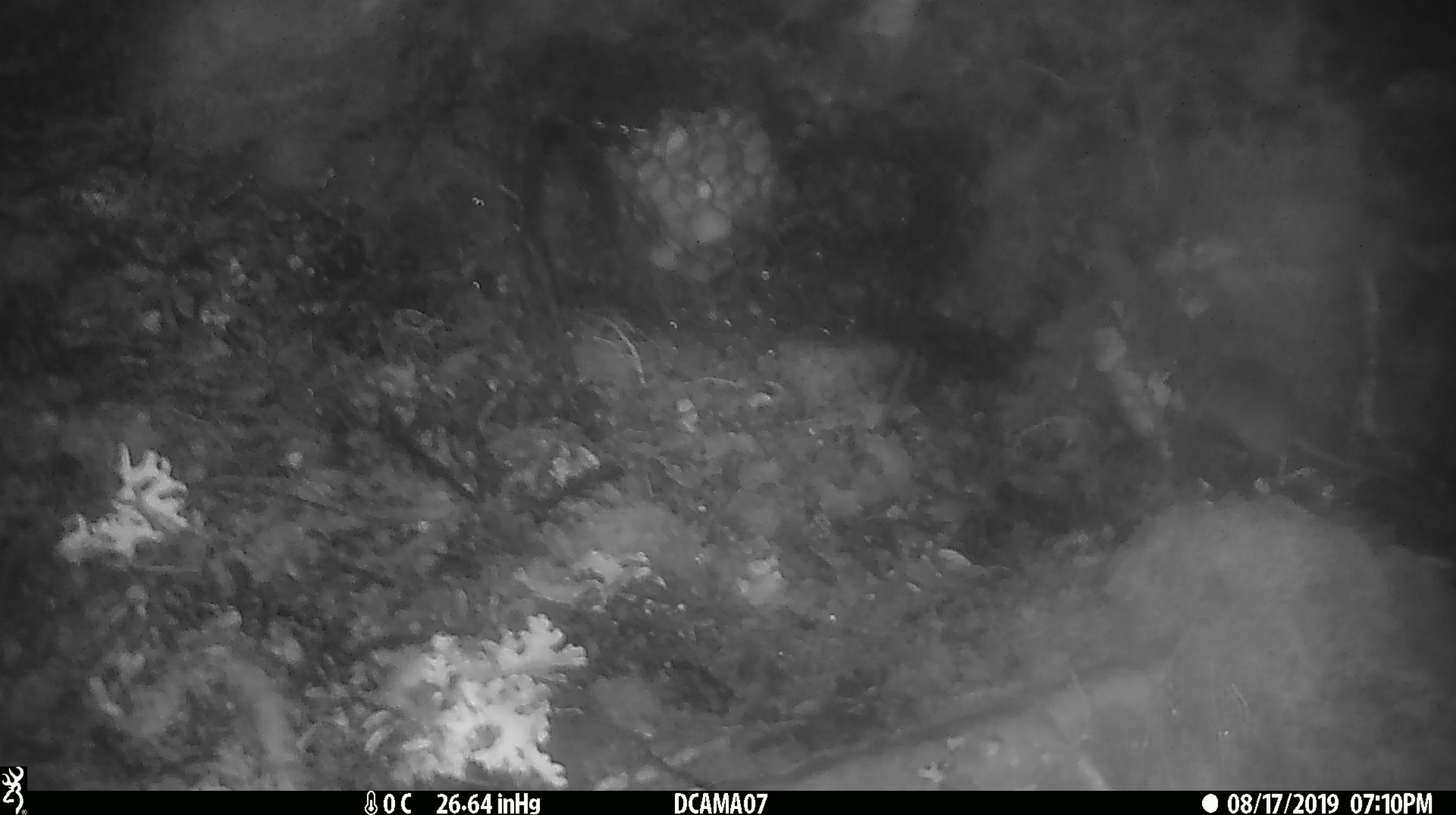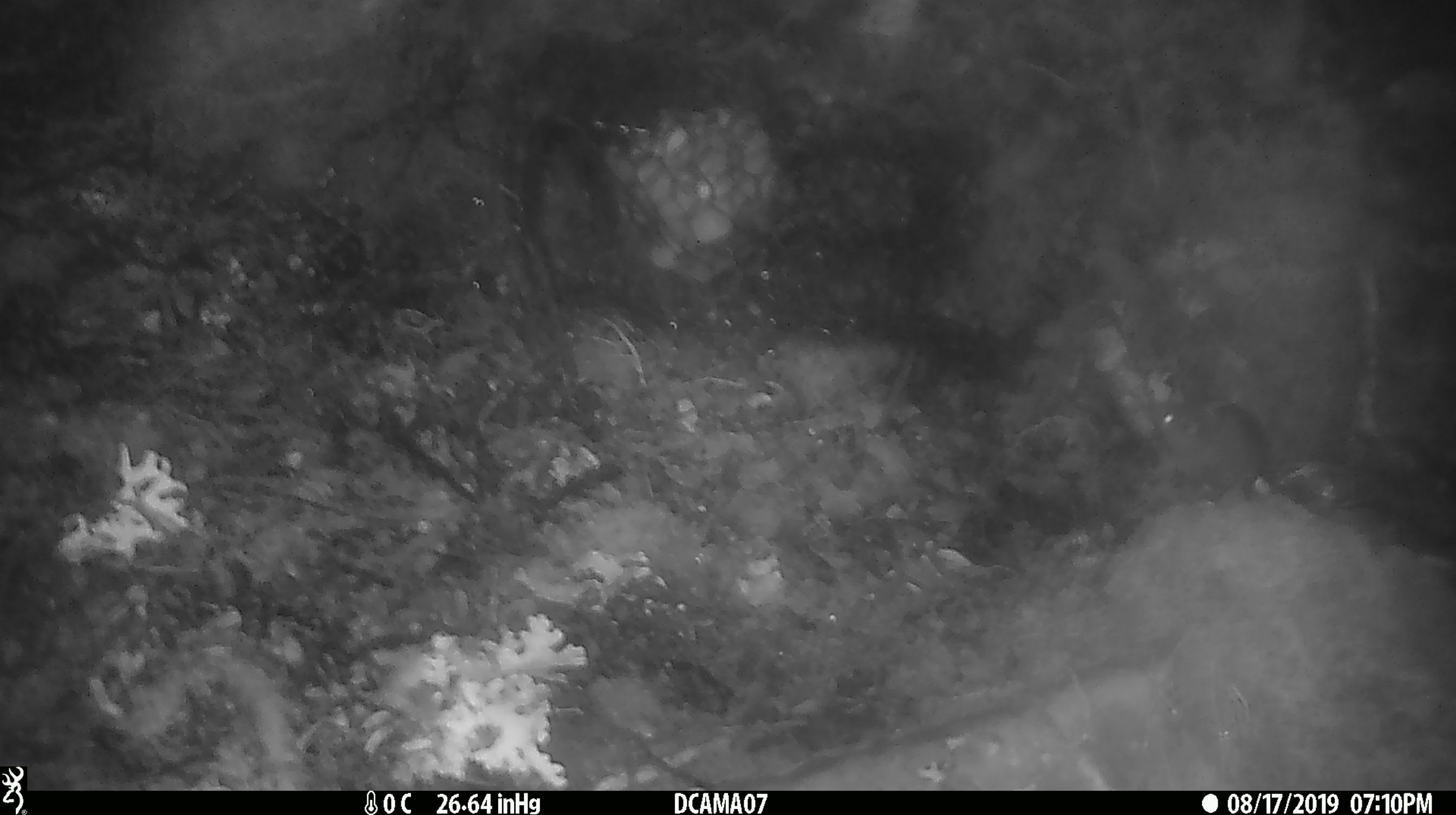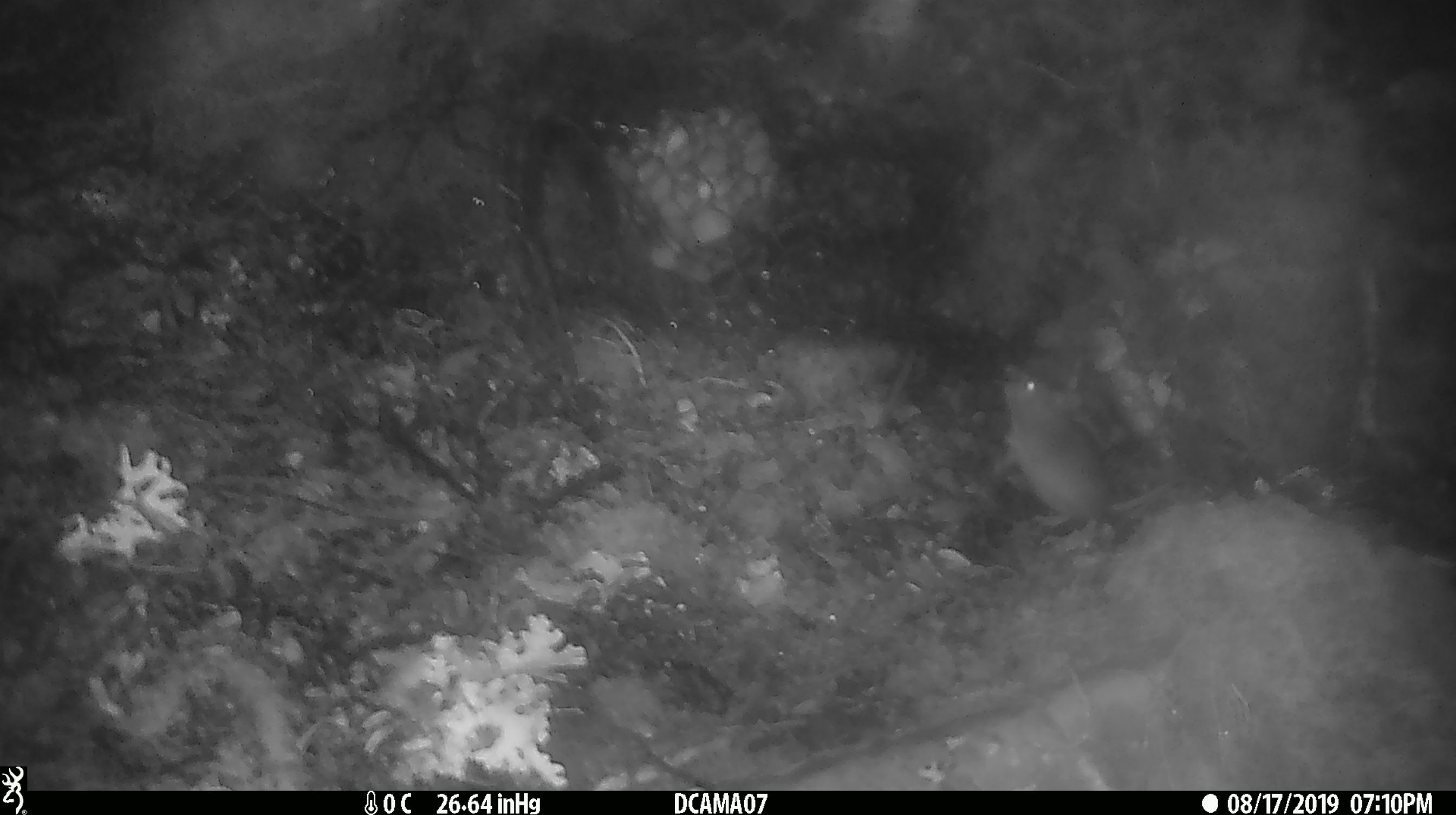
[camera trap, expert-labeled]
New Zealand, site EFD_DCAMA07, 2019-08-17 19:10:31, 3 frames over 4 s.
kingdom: Animalia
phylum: Chordata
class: Mammalia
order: Rodentia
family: Muridae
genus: Mus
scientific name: Mus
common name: mouse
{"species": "mouse (Mus)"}